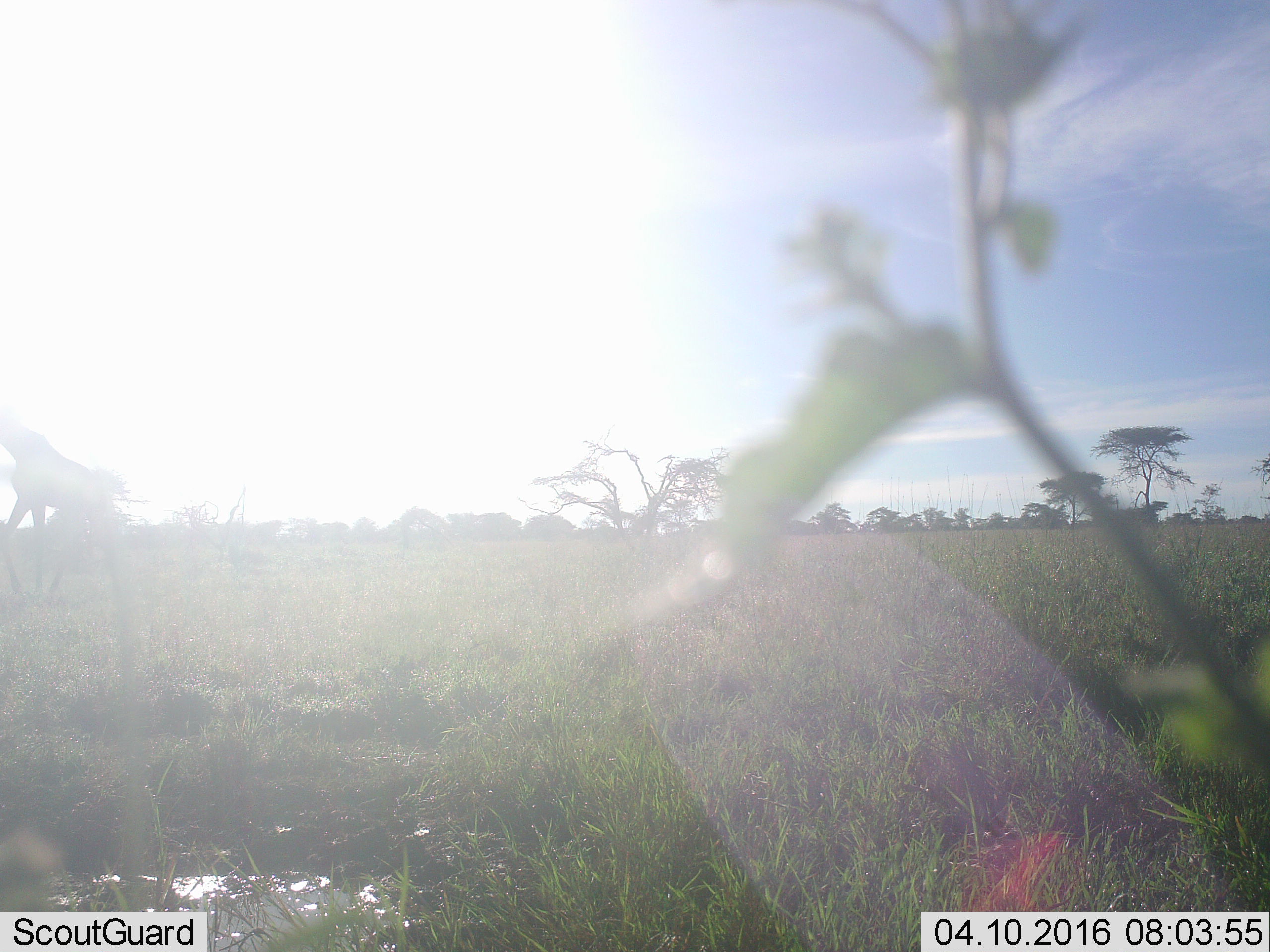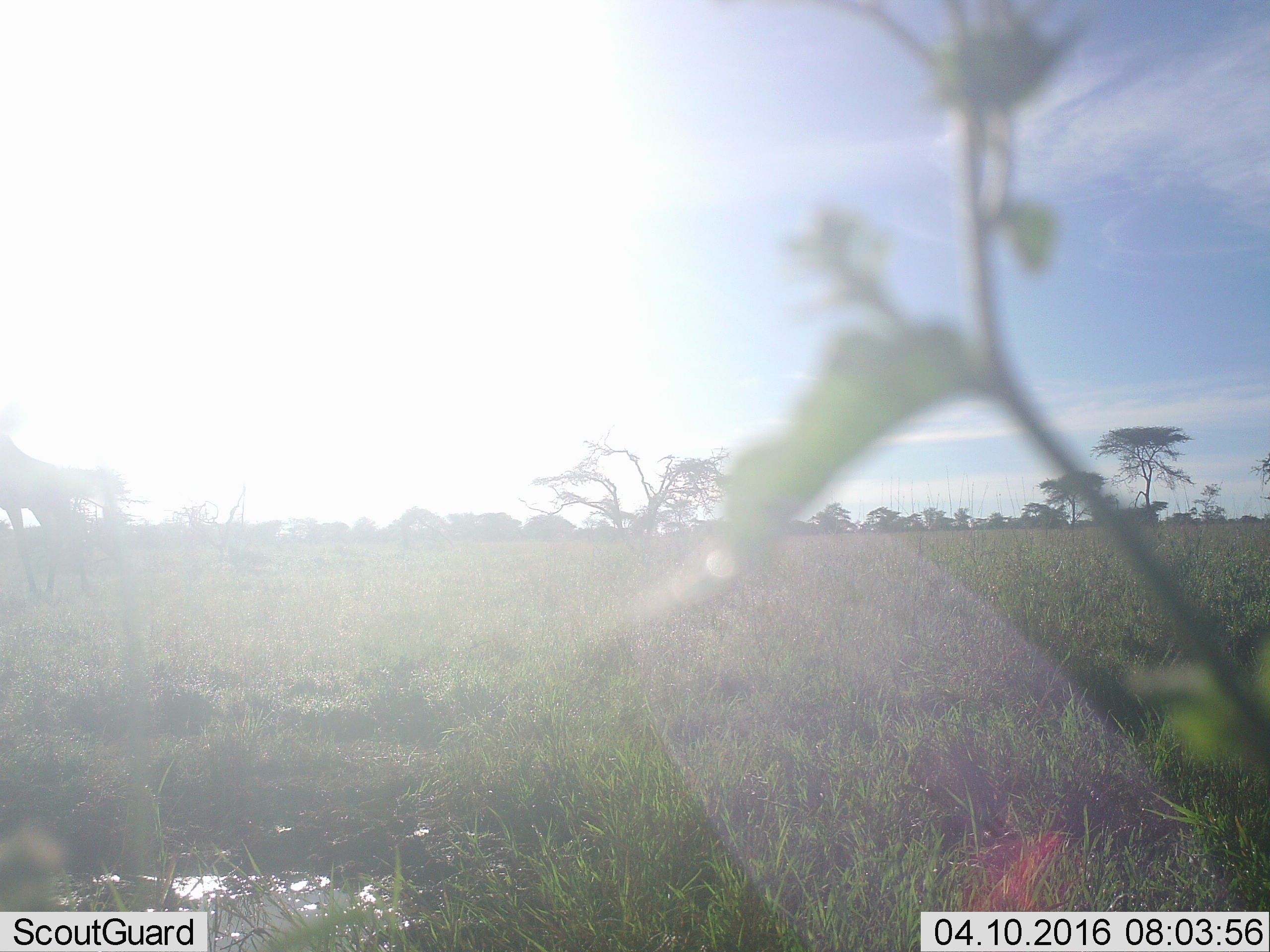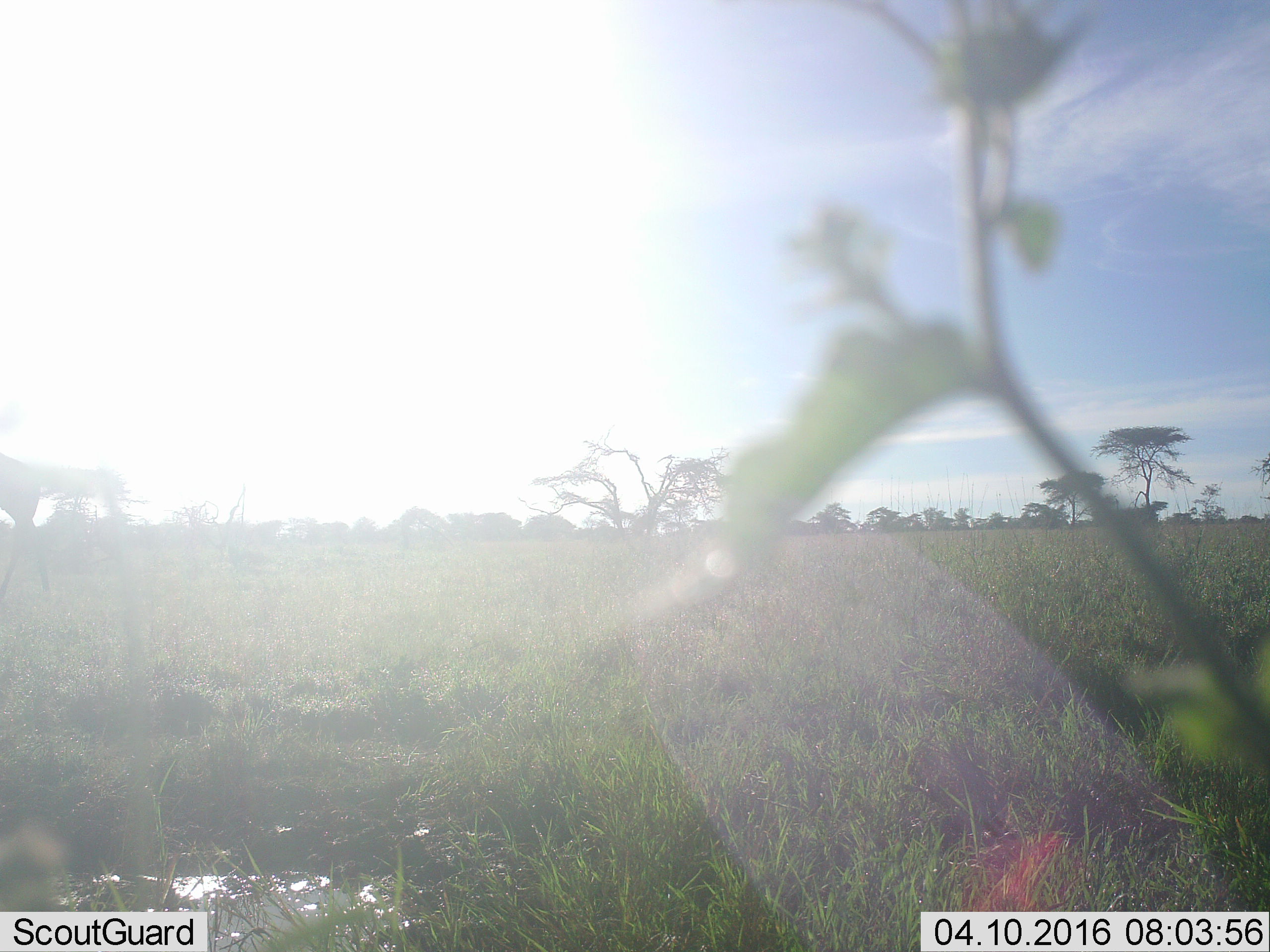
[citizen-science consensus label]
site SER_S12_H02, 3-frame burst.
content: unidentified animal